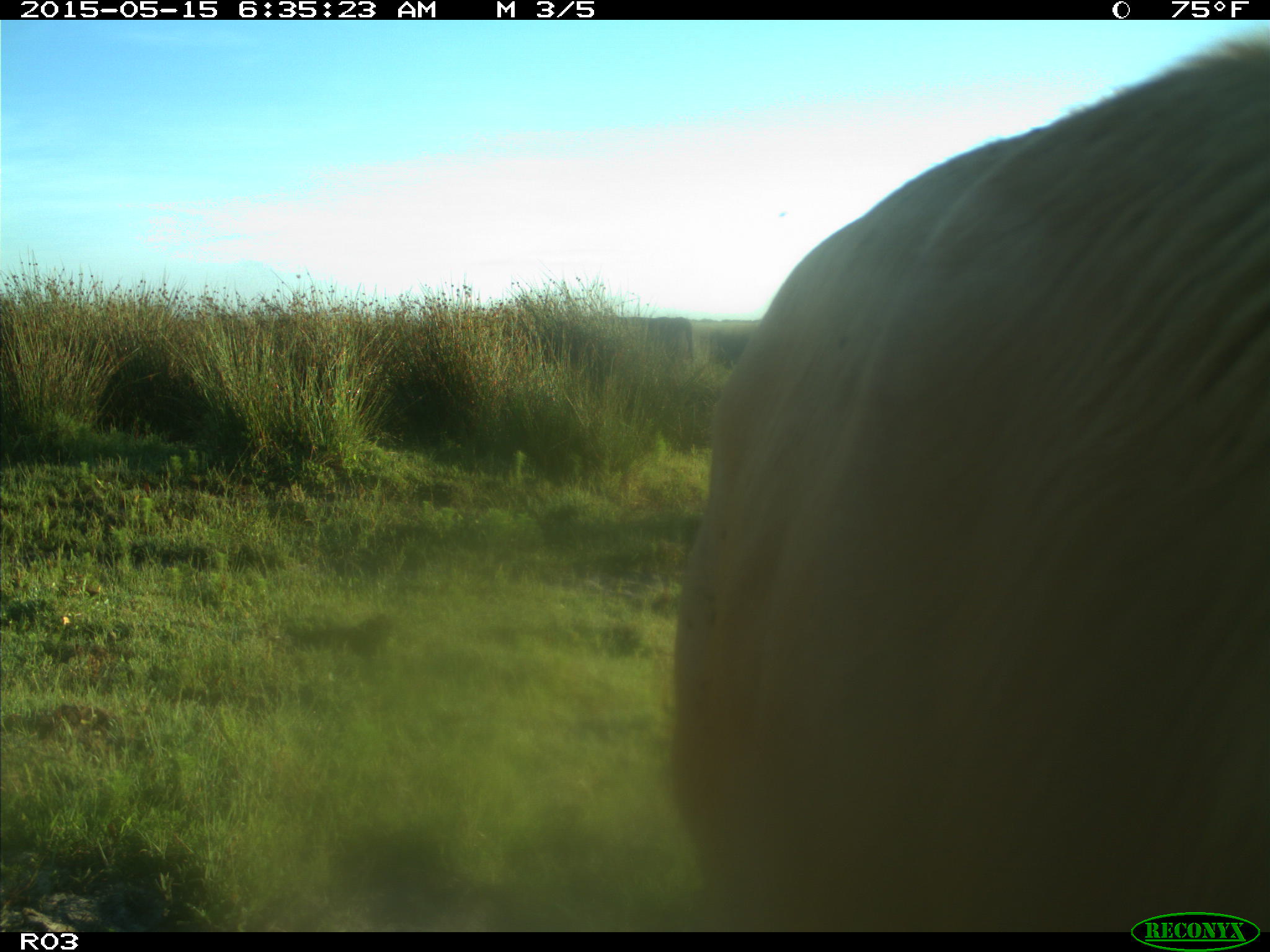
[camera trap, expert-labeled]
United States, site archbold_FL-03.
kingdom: Animalia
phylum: Chordata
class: Mammalia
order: Artiodactyla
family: Bovidae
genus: Bos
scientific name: Bos taurus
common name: domestic cow